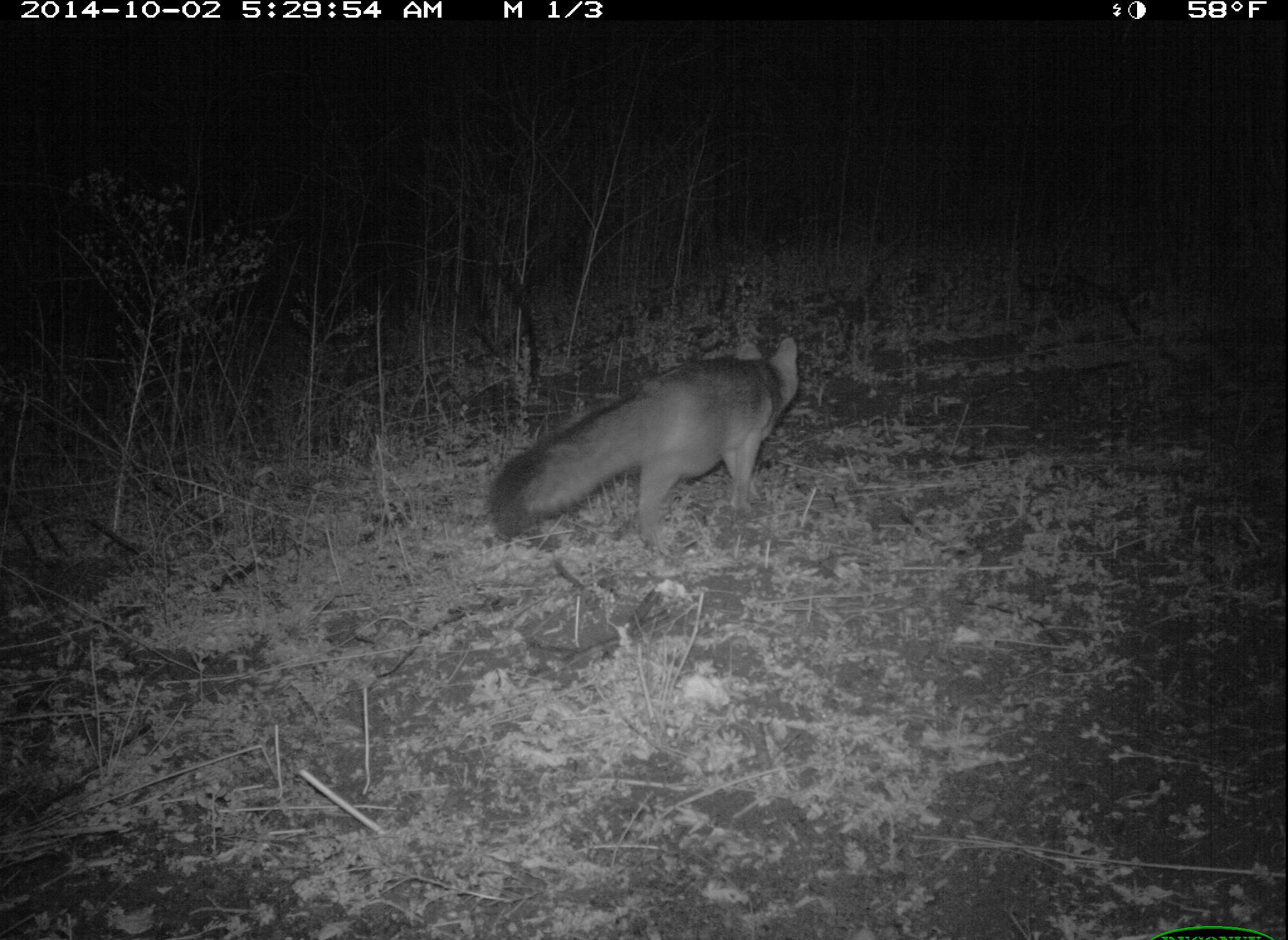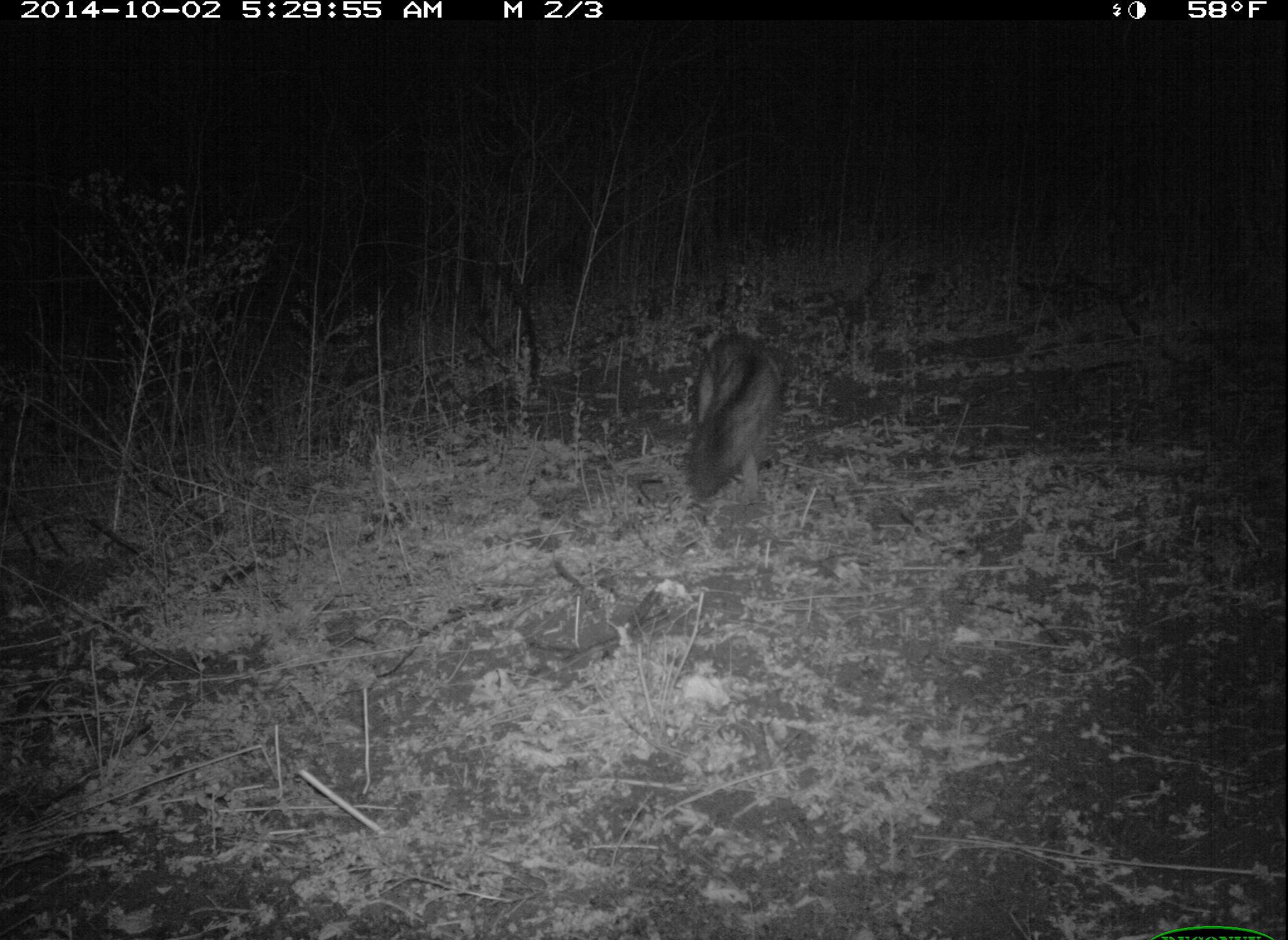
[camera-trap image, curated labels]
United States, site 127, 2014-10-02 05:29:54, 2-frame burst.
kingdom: Animalia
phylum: Chordata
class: Mammalia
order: Carnivora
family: Canidae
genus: Urocyon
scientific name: Urocyon cinereoargenteus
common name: gray fox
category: fox